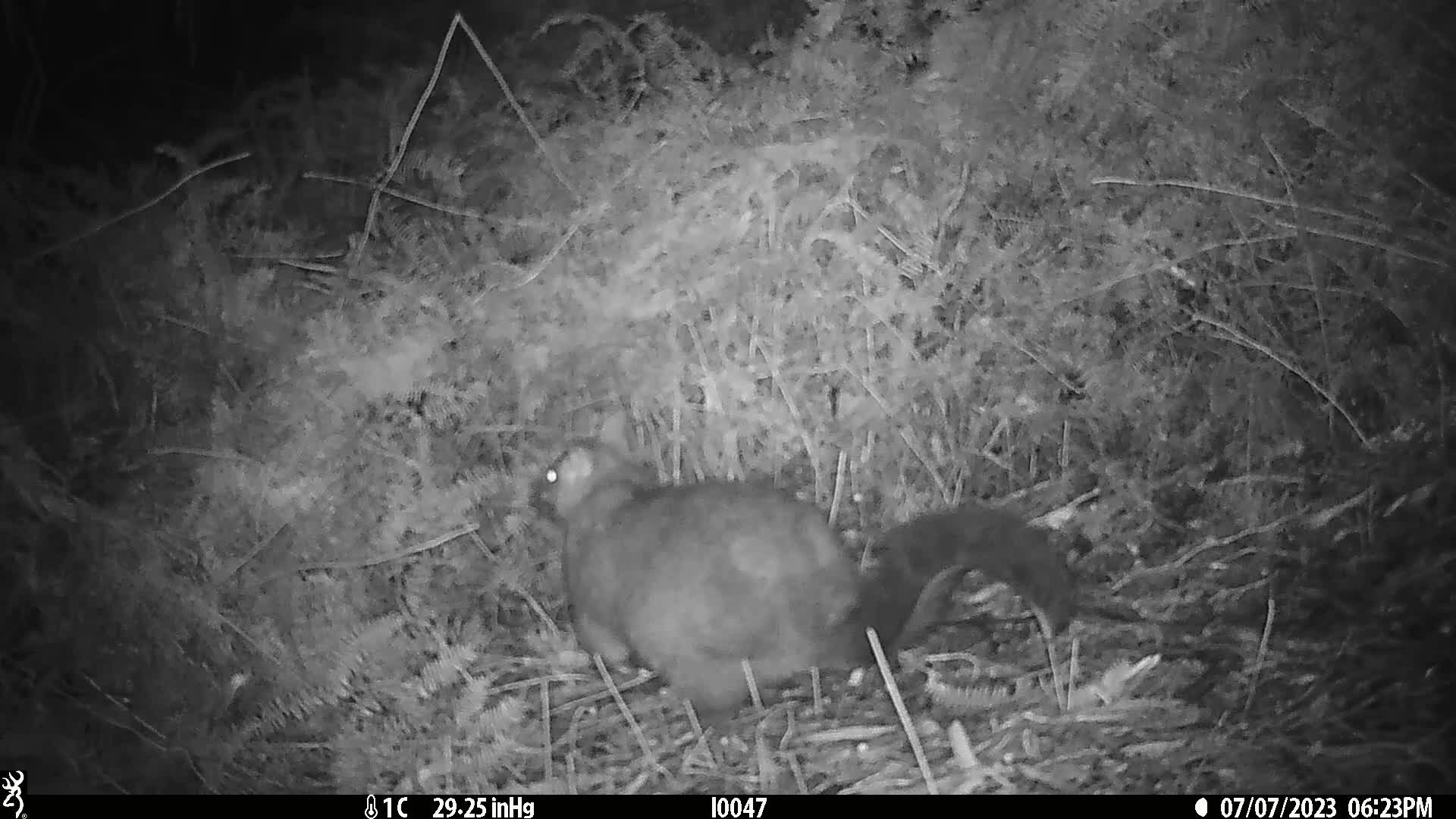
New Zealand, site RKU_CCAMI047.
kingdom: Animalia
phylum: Chordata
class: Mammalia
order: Diprotodontia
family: Phalangeridae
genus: Trichosurus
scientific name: Trichosurus vulpecula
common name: common brushtail possum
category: possum